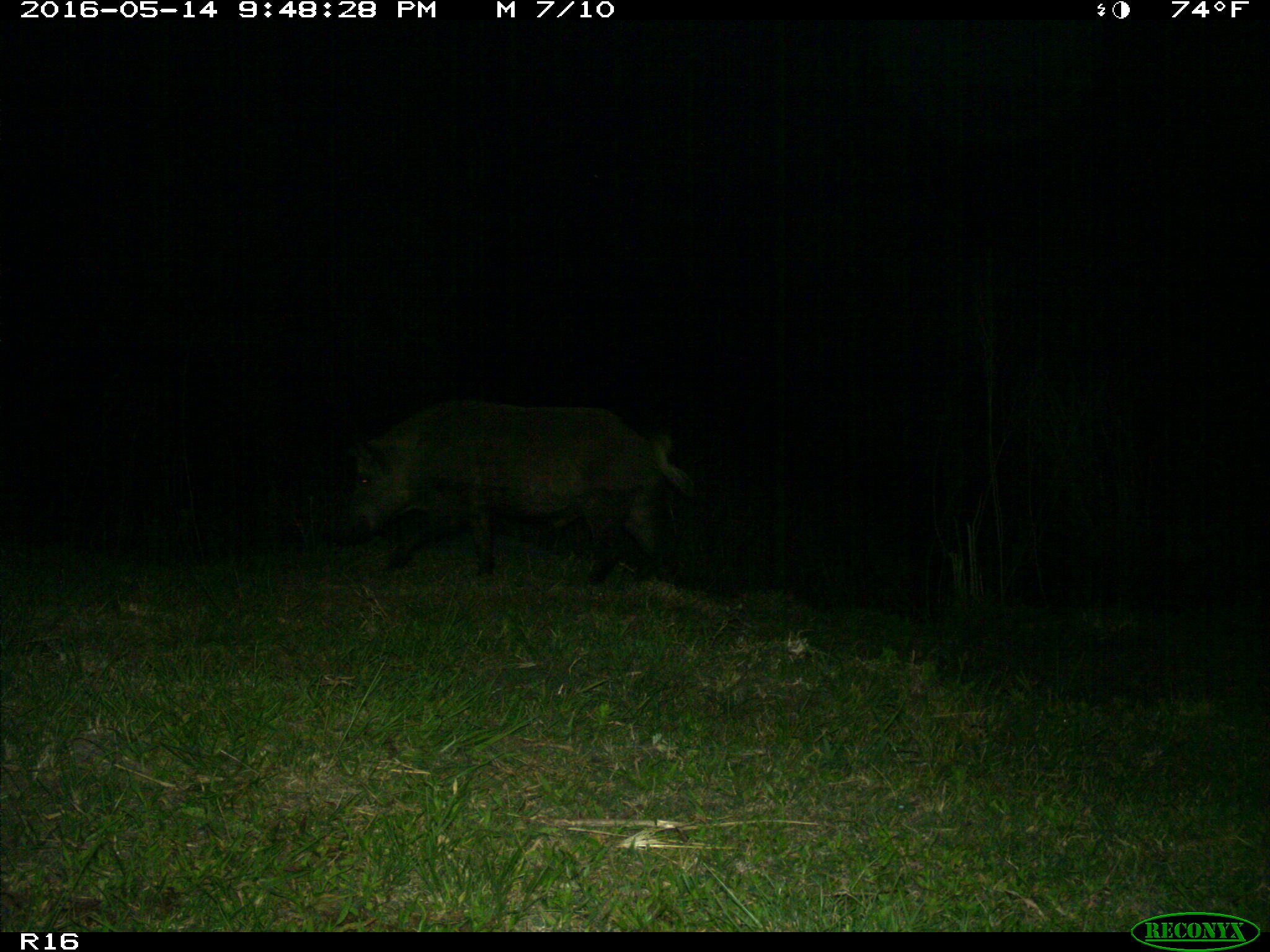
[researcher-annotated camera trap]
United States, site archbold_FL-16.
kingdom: Animalia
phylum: Chordata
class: Mammalia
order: Artiodactyla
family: Suidae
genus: Sus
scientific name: Sus scrofa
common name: wild boar